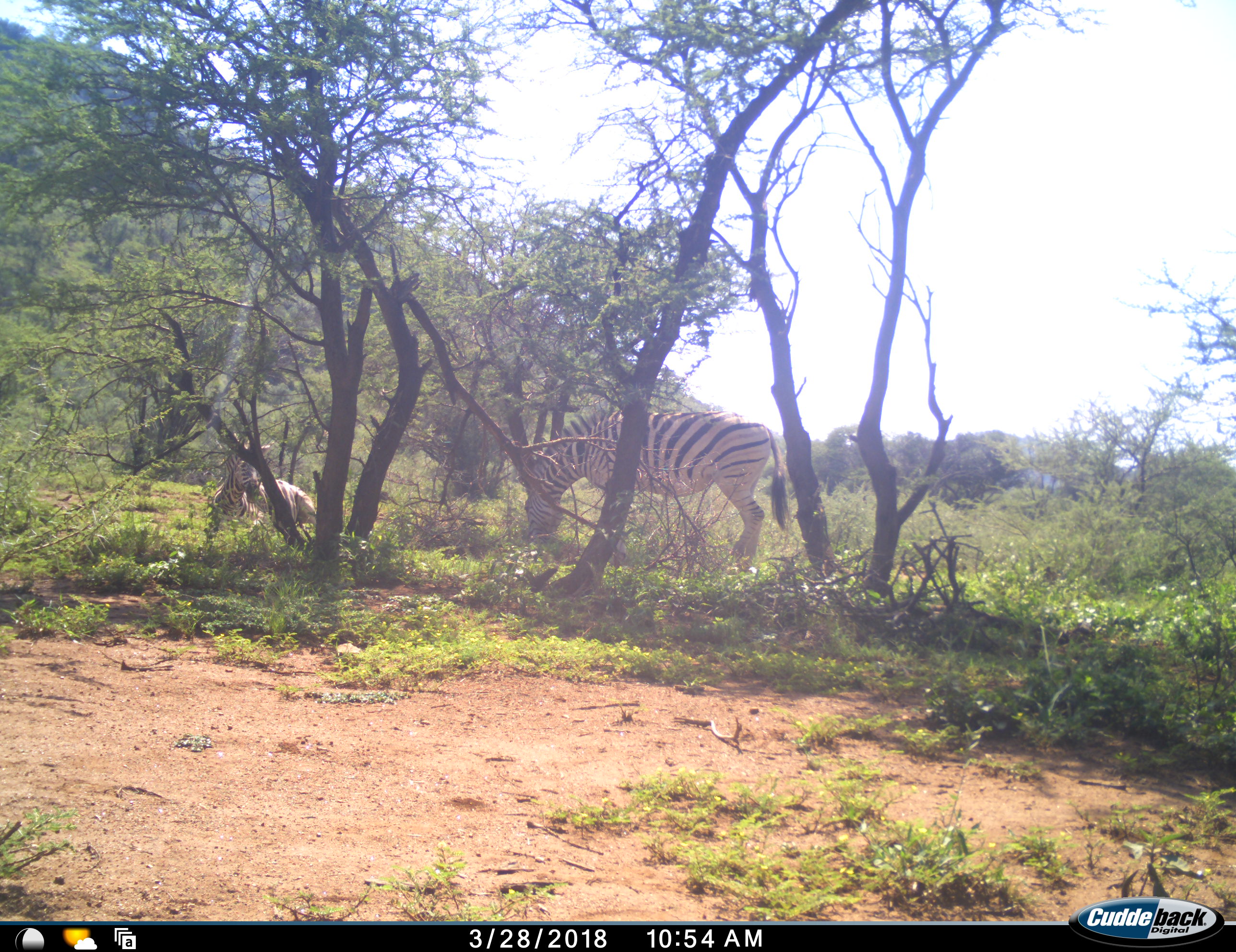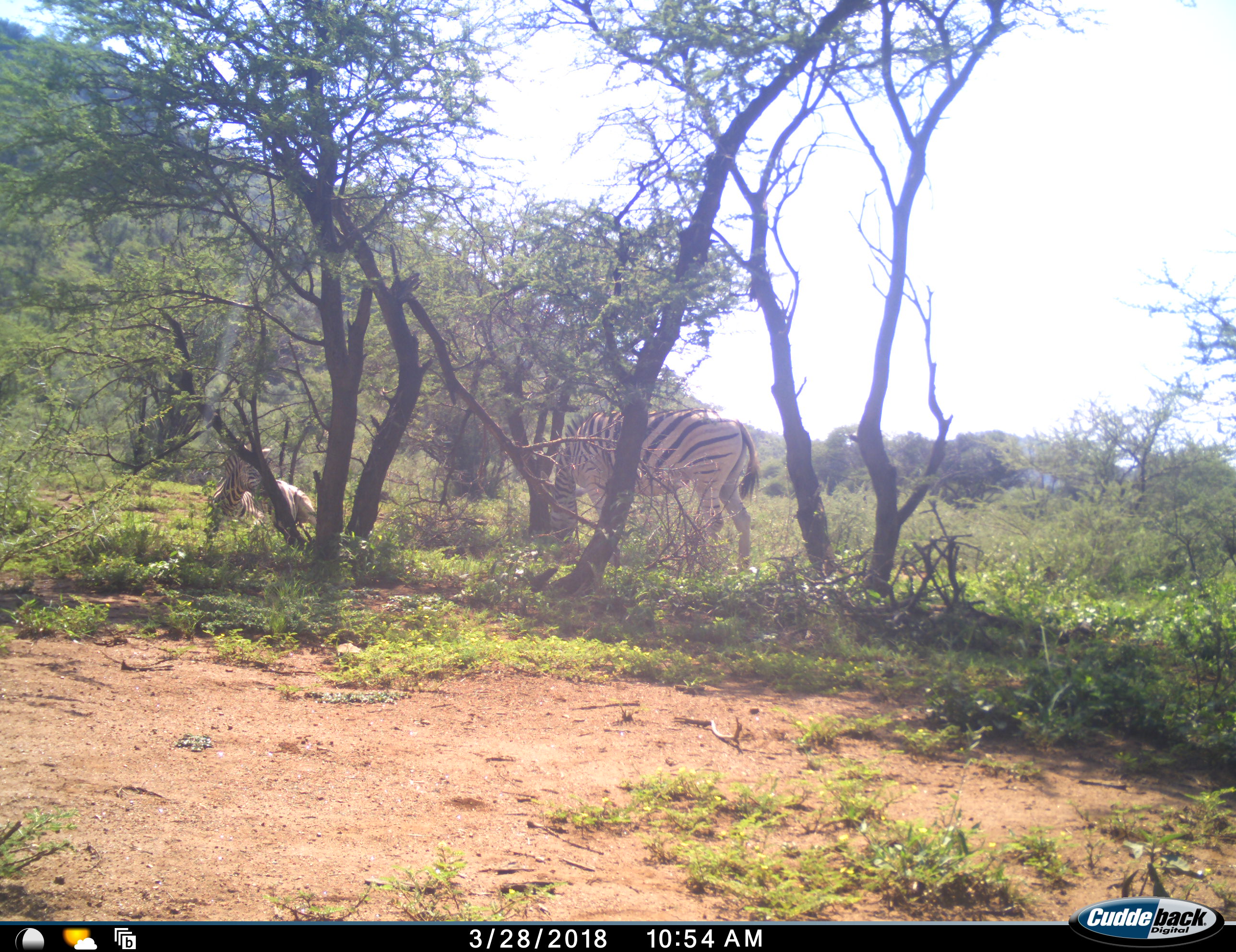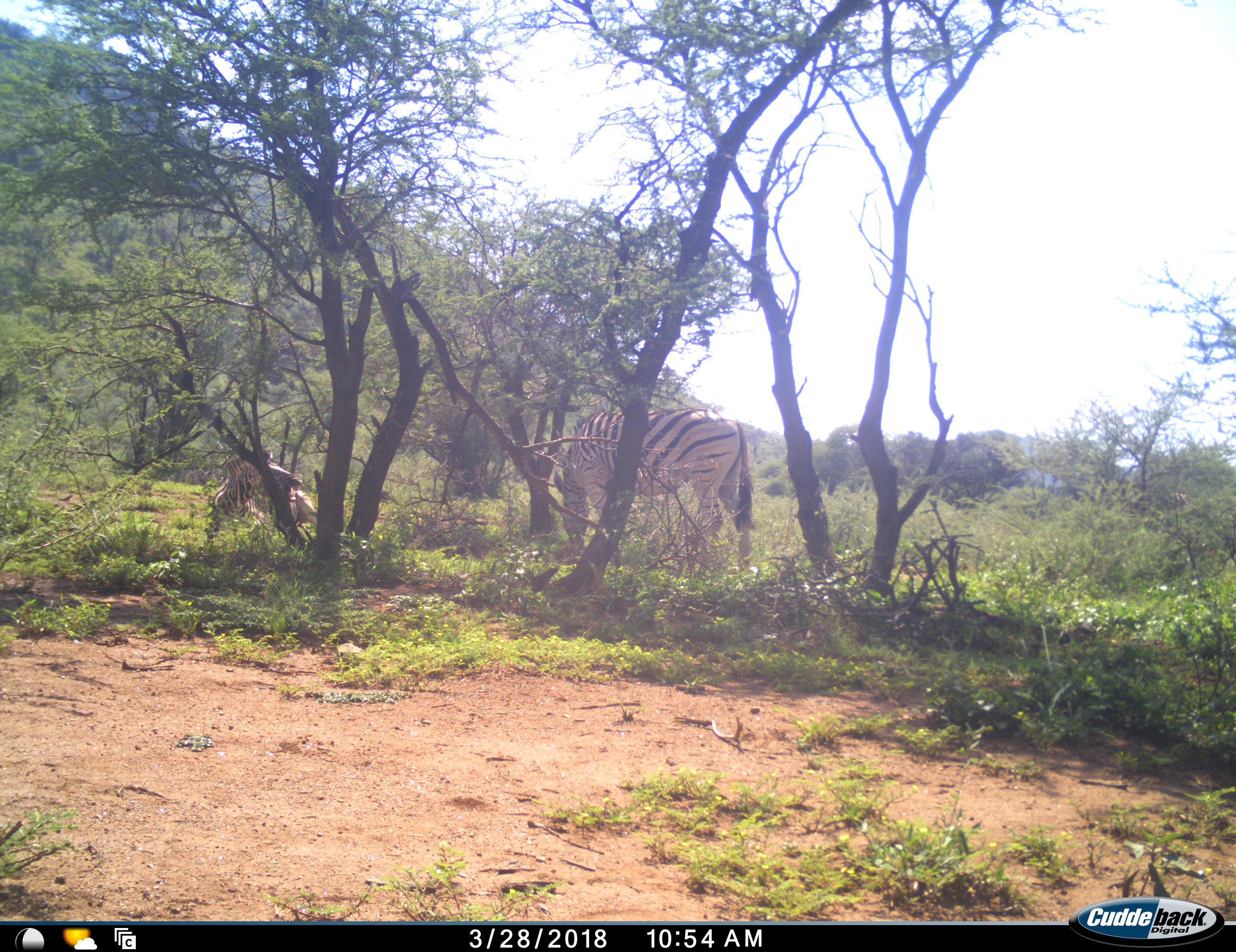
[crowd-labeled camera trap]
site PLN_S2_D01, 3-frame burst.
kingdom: Animalia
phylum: Chordata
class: Mammalia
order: Perissodactyla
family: Equidae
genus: Equus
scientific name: Equus quagga burchellii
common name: burchell's zebra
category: zebraburchells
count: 2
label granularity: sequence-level